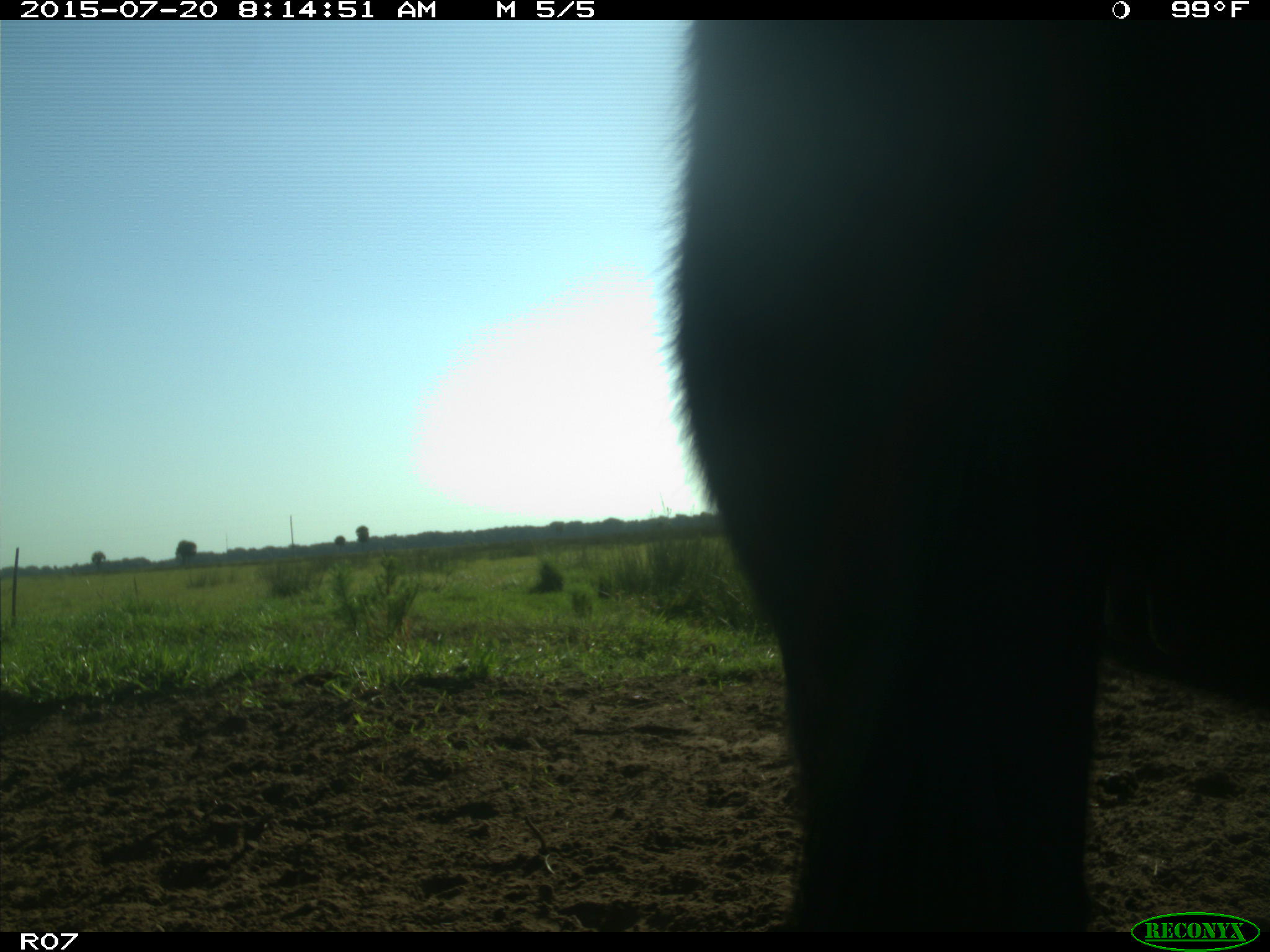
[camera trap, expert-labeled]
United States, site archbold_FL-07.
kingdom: Animalia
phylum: Chordata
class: Mammalia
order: Artiodactyla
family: Bovidae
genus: Bos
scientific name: Bos taurus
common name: domestic cow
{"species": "Bos taurus (domestic cow)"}